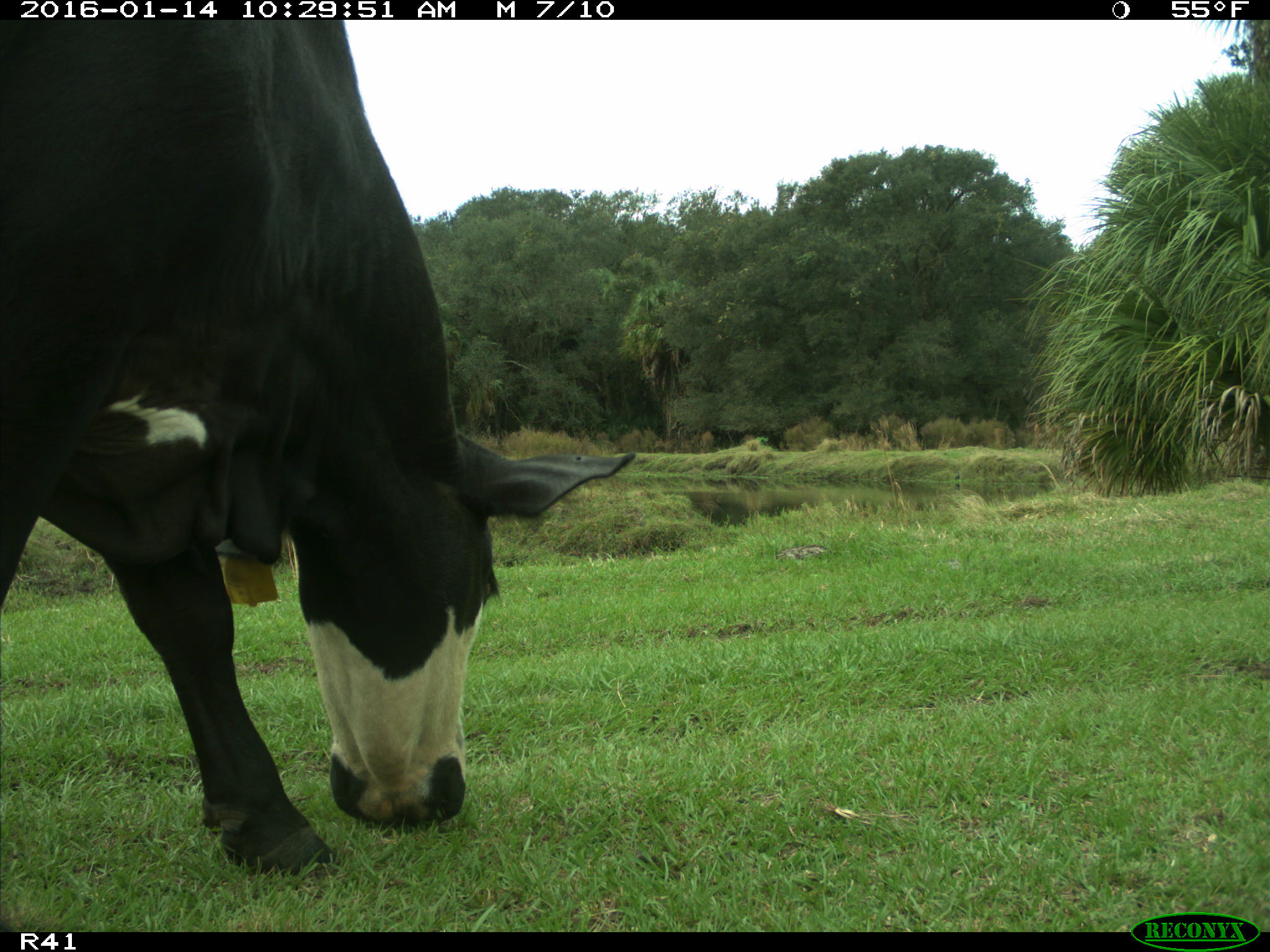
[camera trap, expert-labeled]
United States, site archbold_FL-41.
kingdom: Animalia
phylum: Chordata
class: Mammalia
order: Artiodactyla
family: Bovidae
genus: Bos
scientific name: Bos taurus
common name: domestic cow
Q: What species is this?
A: Bos taurus (domestic cow).